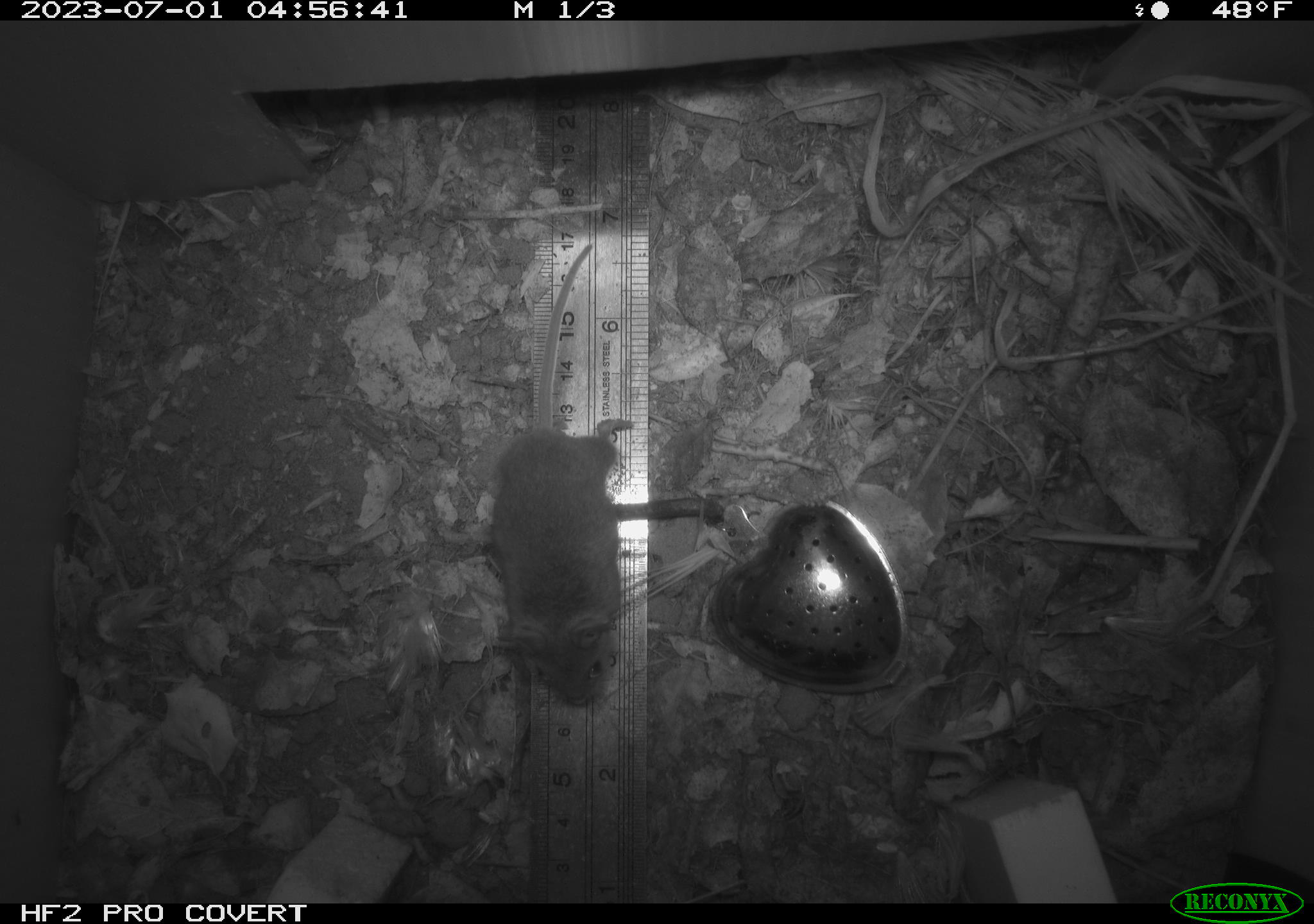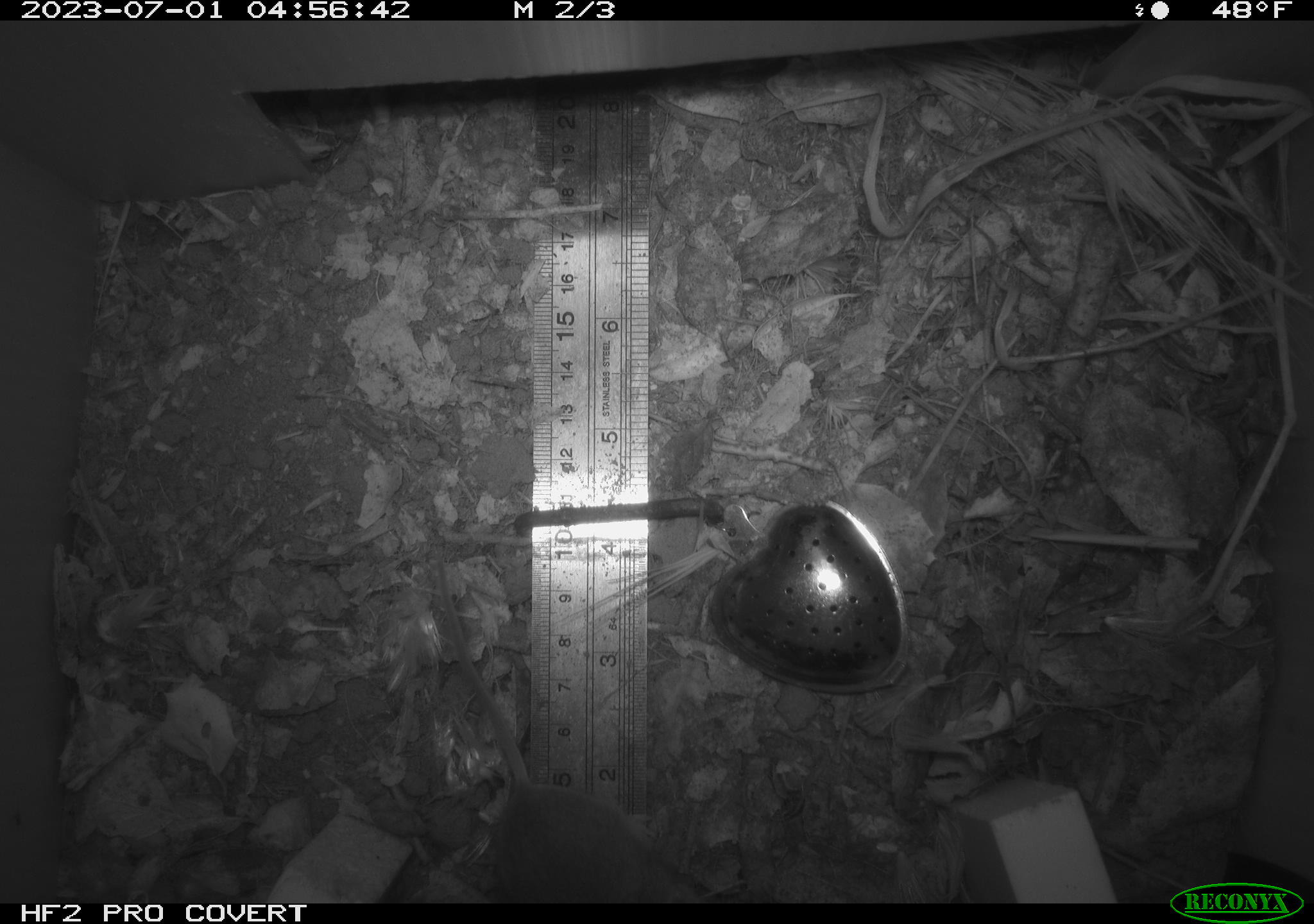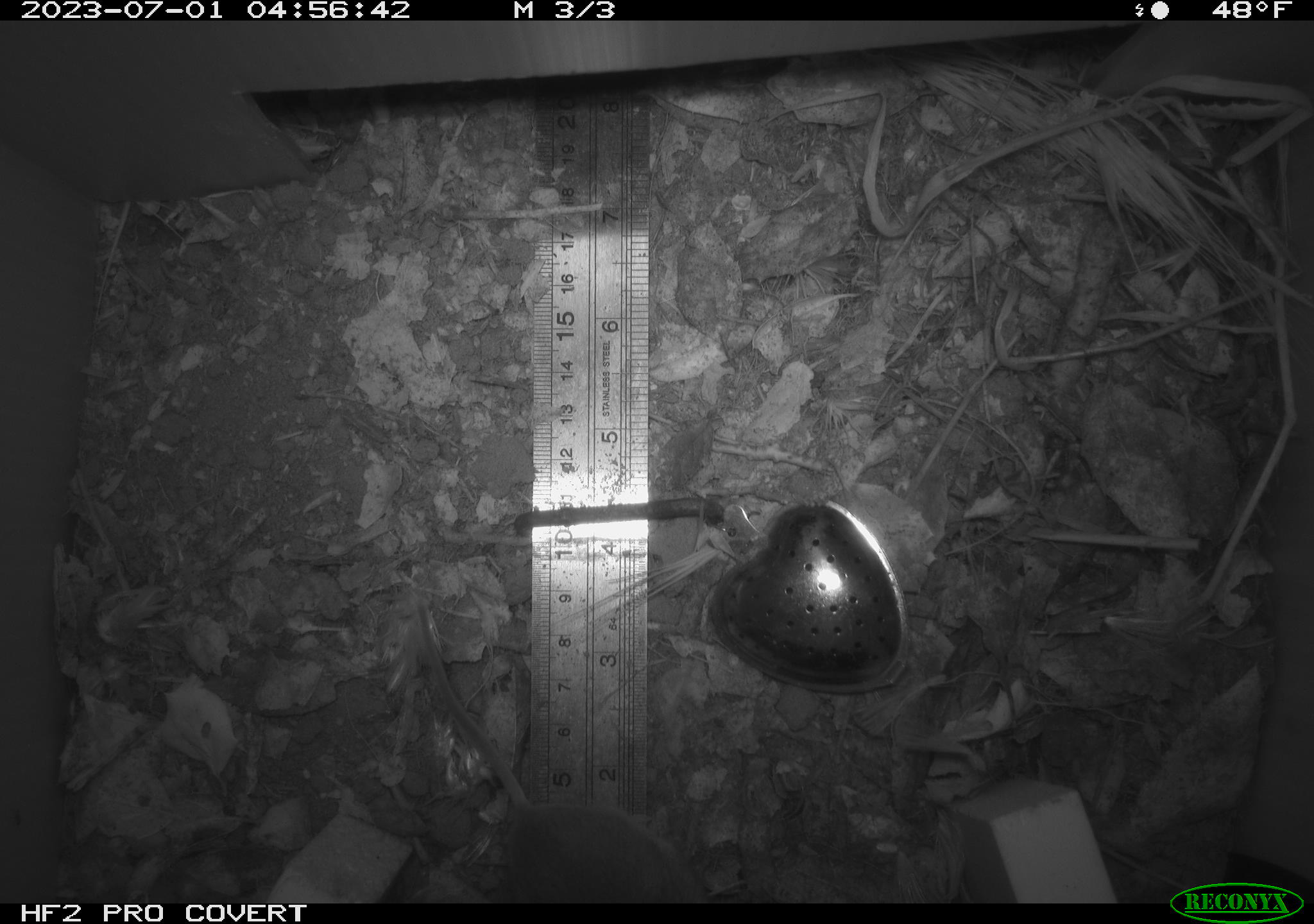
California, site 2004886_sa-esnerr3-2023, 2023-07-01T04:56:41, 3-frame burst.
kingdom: Animalia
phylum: Chordata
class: Mammalia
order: Rodentia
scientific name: Rodentia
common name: mouse species